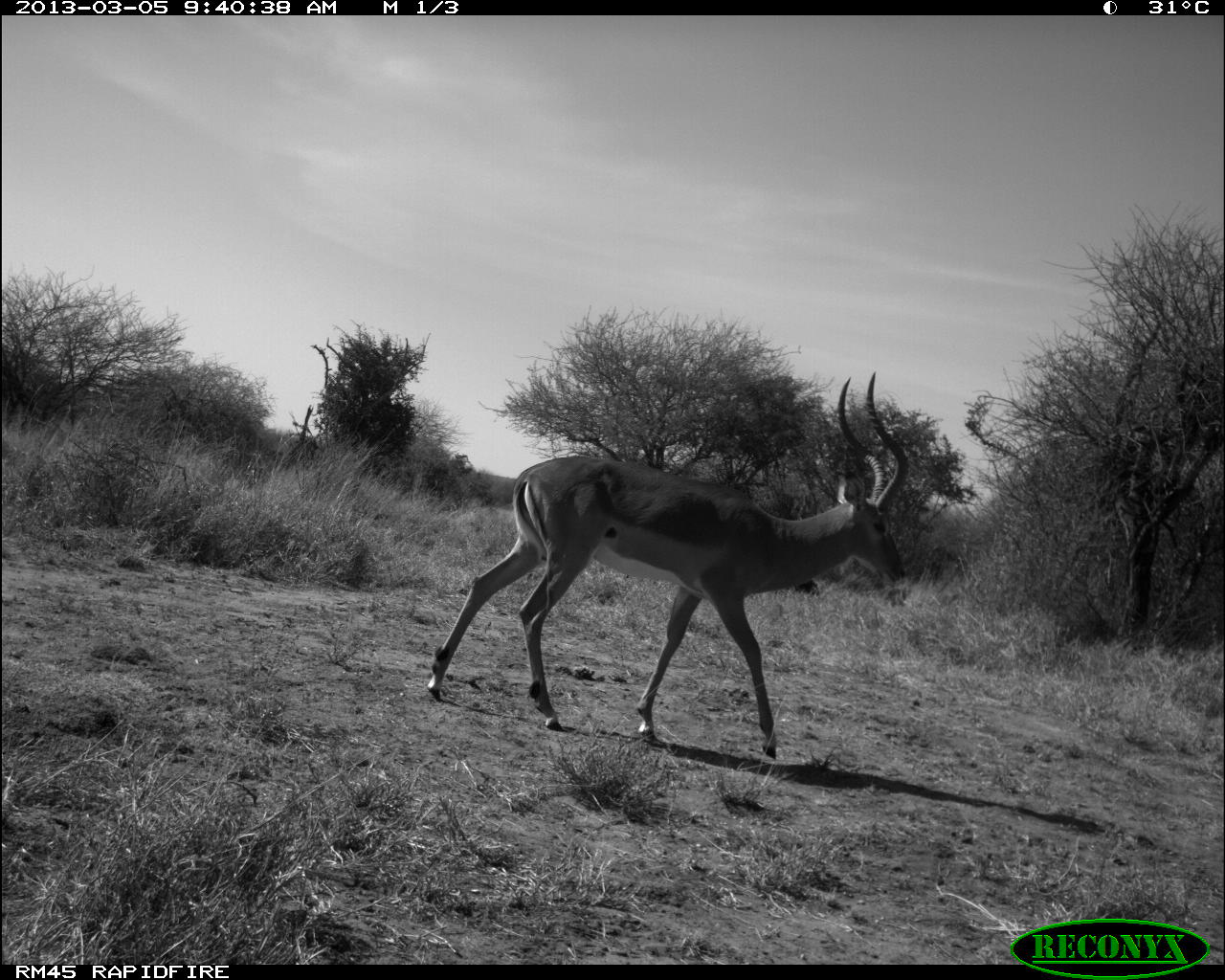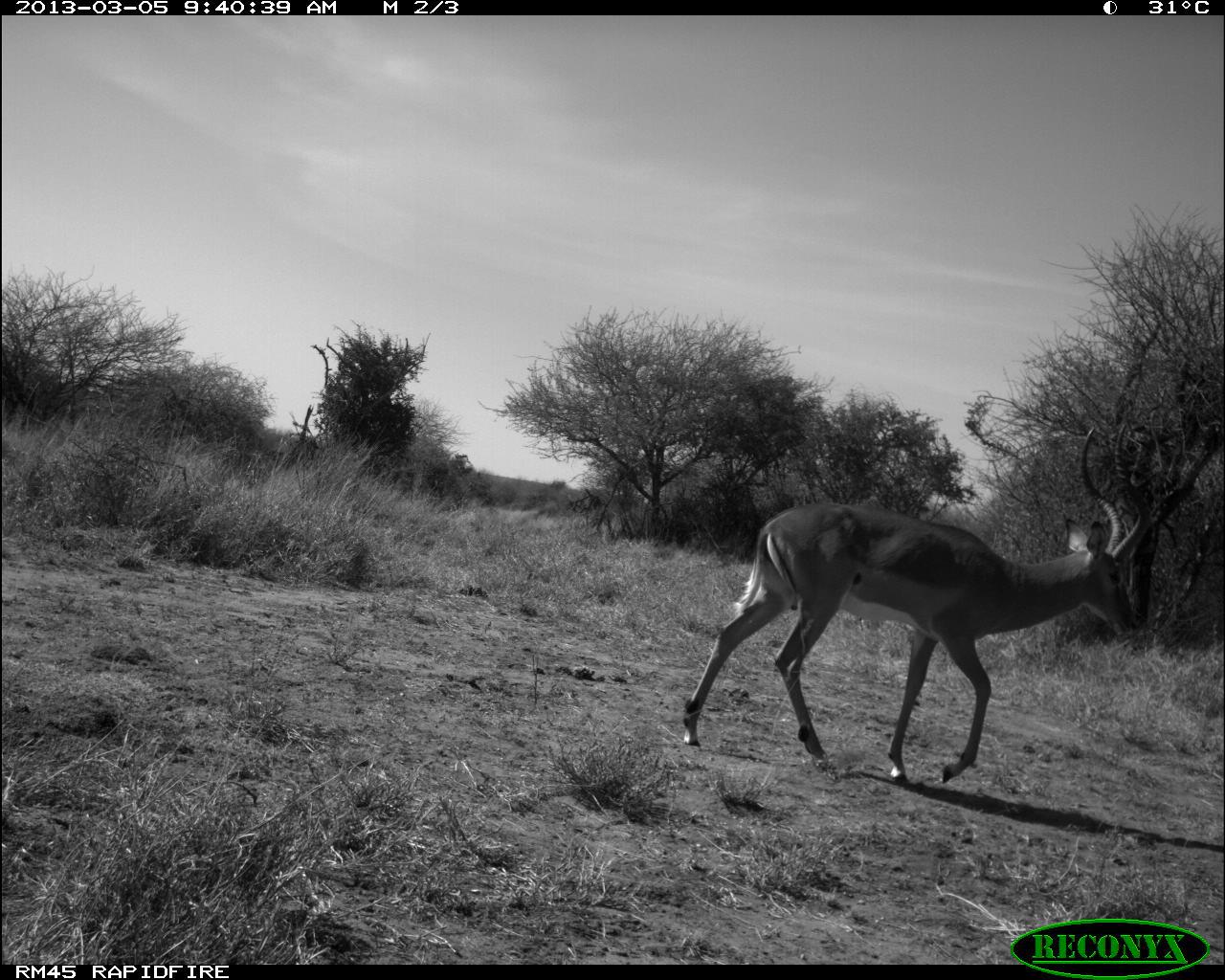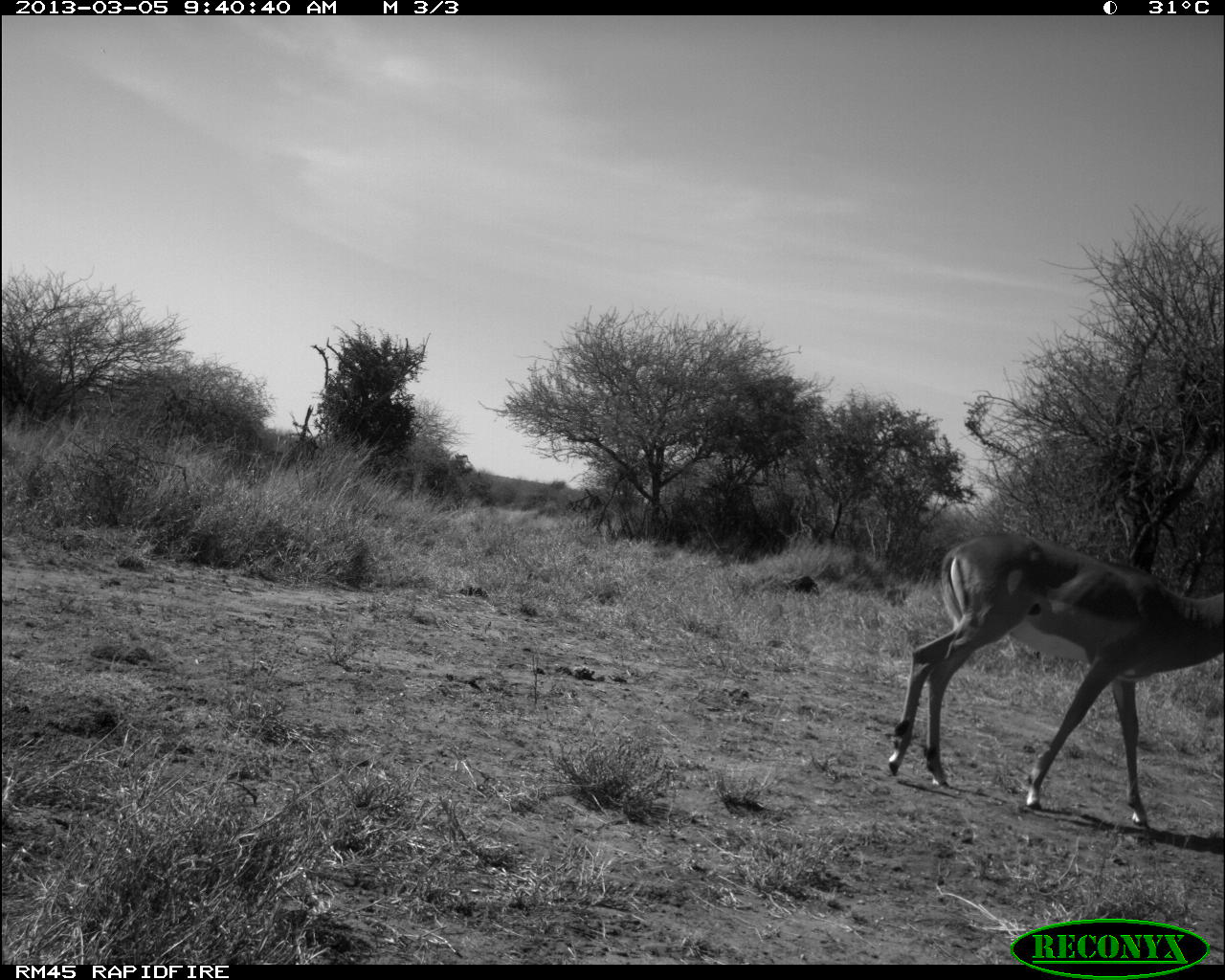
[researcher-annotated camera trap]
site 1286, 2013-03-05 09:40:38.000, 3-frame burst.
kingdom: Animalia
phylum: Chordata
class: Mammalia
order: Artiodactyla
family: Bovidae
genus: Aepyceros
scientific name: Aepyceros melampus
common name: impala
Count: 1.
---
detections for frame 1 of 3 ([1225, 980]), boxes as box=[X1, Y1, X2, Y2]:
aepyceros melampus: box=[424, 370, 903, 759]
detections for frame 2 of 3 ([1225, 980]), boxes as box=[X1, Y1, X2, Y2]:
aepyceros melampus: box=[681, 426, 1163, 783]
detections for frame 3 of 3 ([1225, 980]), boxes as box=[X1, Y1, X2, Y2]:
aepyceros melampus: box=[880, 527, 1225, 826]